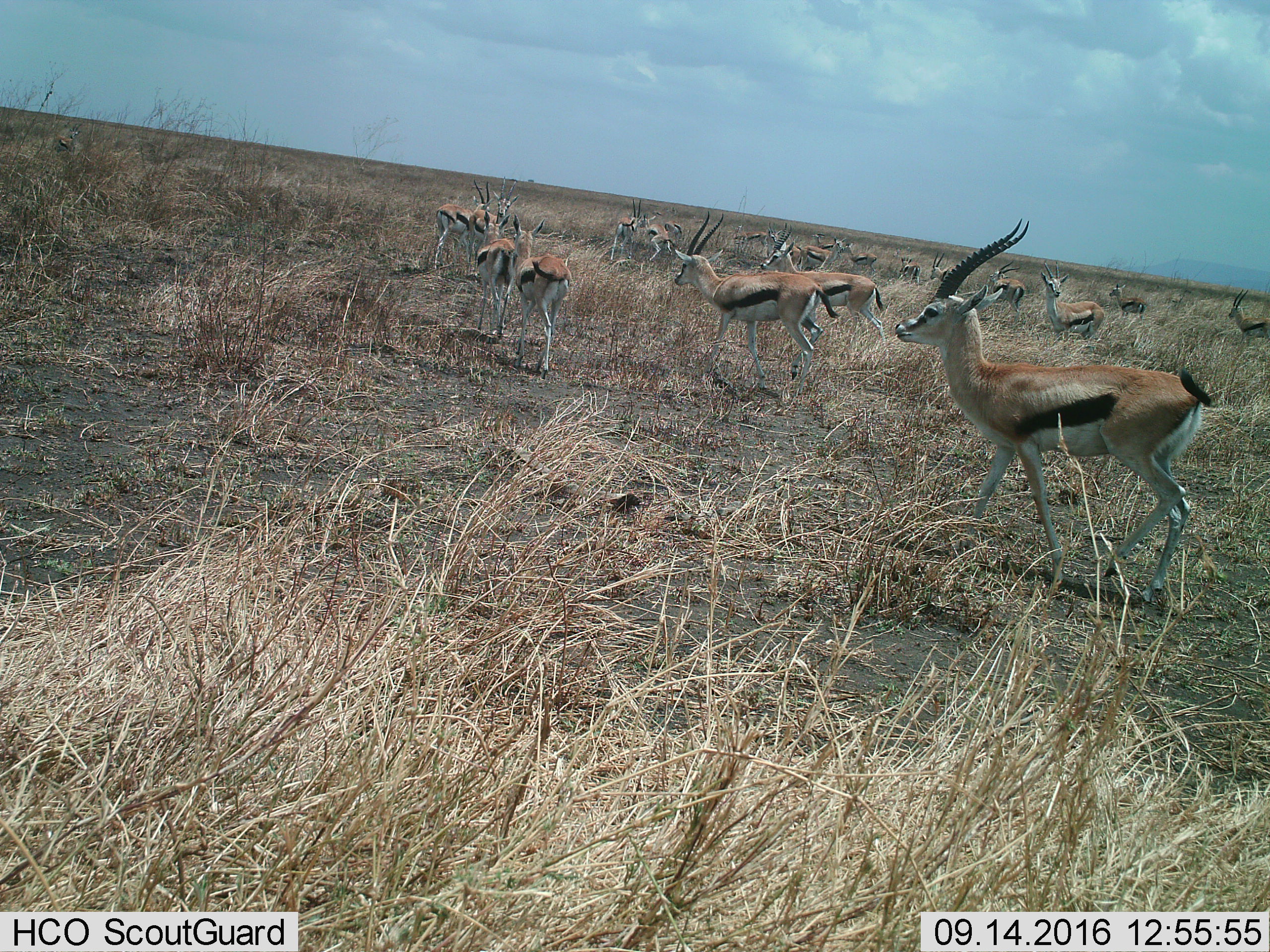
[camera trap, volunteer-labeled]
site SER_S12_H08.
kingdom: Animalia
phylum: Chordata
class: Mammalia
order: Artiodactyla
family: Bovidae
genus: Eudorcas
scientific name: Eudorcas thomsonii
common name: thomson's gazelle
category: gazellethomsons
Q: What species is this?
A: Gazellethomsons (thomson's gazelle) (Eudorcas thomsonii).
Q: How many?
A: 11-50.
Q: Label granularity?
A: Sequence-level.